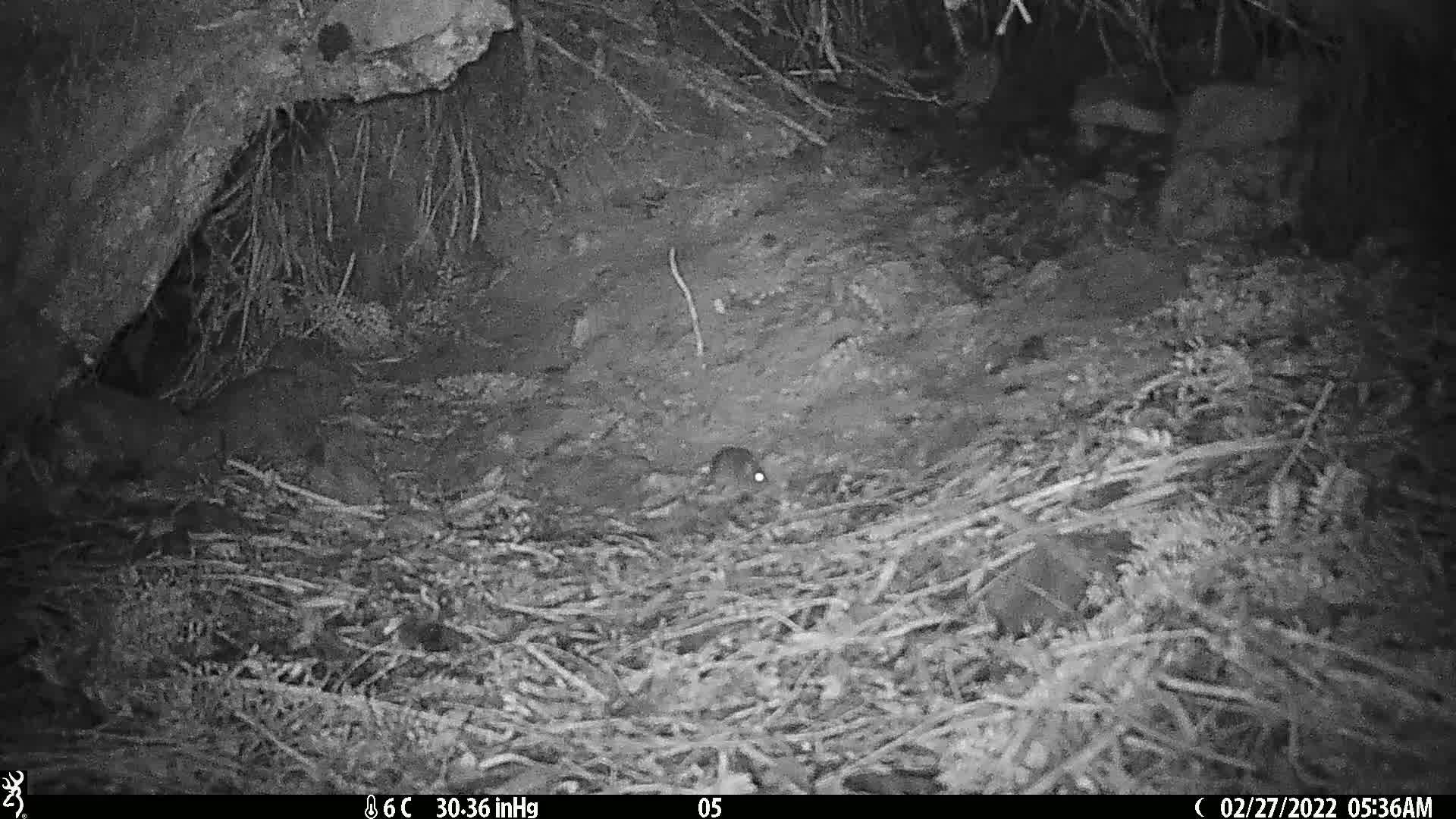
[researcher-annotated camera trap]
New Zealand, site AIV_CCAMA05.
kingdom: Animalia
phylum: Chordata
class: Mammalia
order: Rodentia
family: Muridae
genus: Mus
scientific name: Mus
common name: mouse